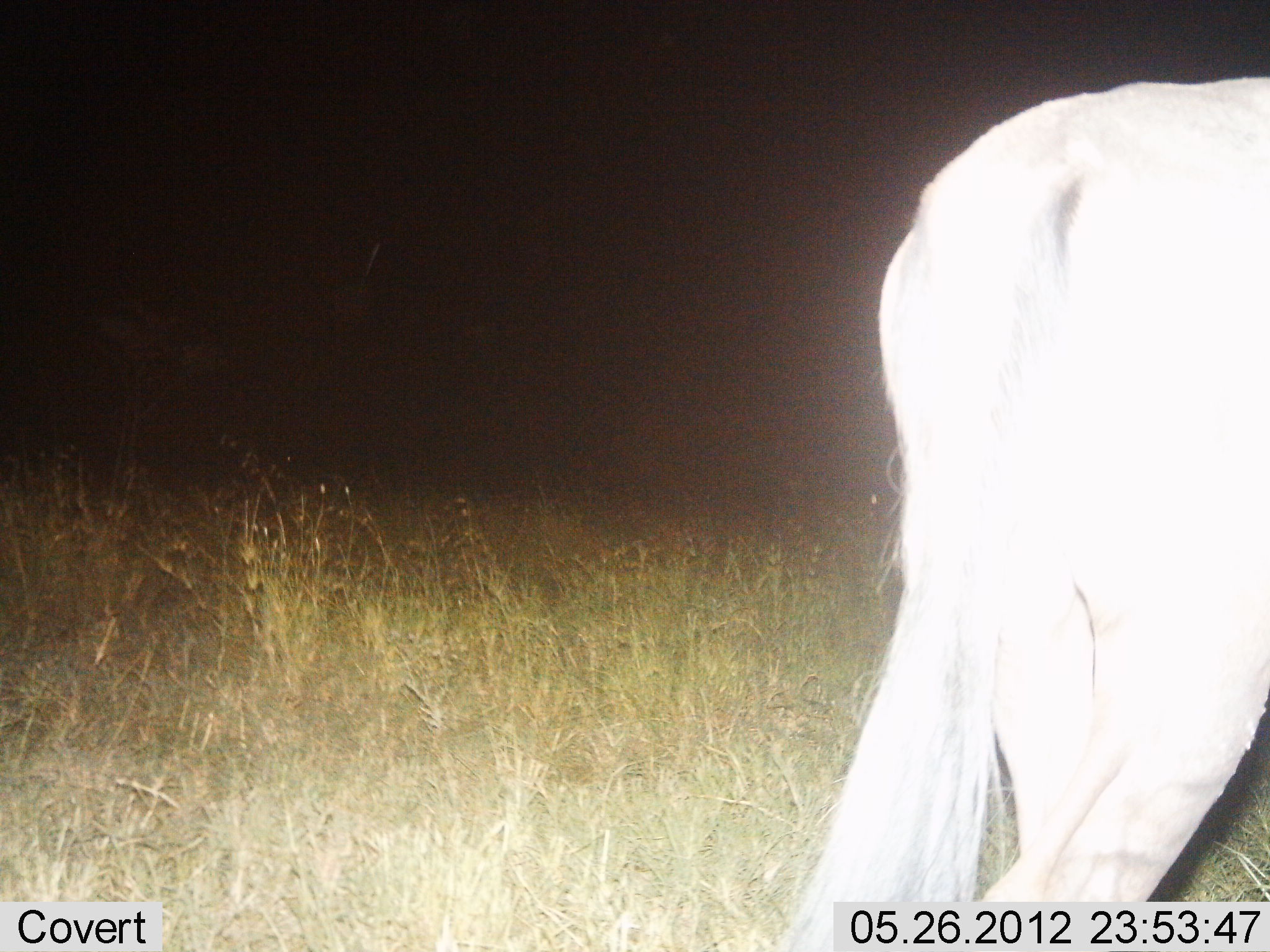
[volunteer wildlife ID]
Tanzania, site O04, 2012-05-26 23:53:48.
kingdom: Animalia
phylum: Chordata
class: Mammalia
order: Artiodactyla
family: Bovidae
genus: Connochaetes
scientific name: Connochaetes taurinus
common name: blue wildebeest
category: wildebeest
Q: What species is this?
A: Wildebeest (blue wildebeest) (Connochaetes taurinus).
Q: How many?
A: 1.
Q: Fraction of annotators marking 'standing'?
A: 60%.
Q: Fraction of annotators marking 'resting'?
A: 0%.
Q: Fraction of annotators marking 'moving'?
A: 40%.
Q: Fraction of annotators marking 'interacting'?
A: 0%.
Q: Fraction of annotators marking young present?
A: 0%.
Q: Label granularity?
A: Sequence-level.